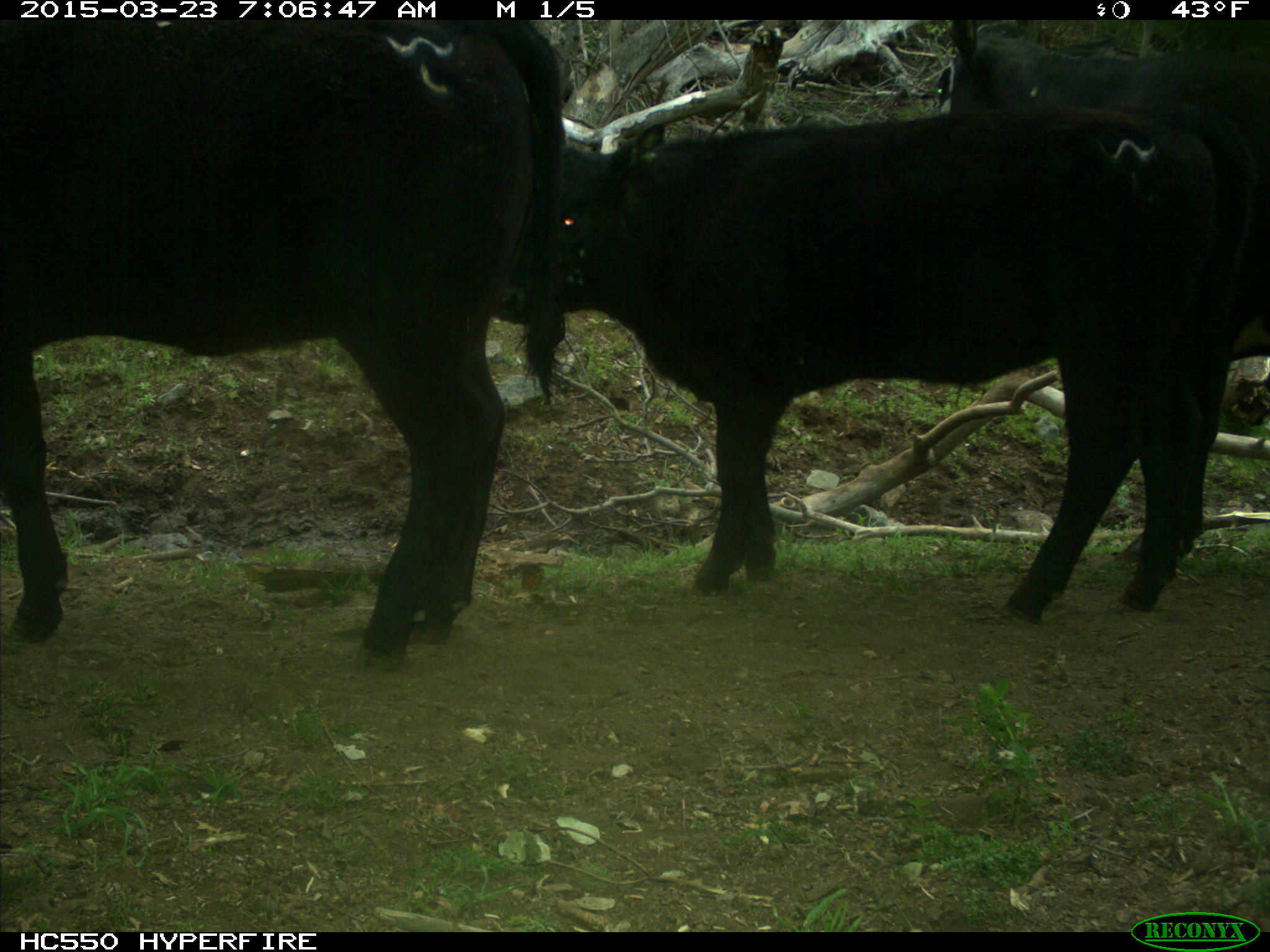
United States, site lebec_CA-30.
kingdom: Animalia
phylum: Chordata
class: Mammalia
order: Artiodactyla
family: Bovidae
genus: Bos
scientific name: Bos taurus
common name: domestic cow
Bos taurus (domestic cow).